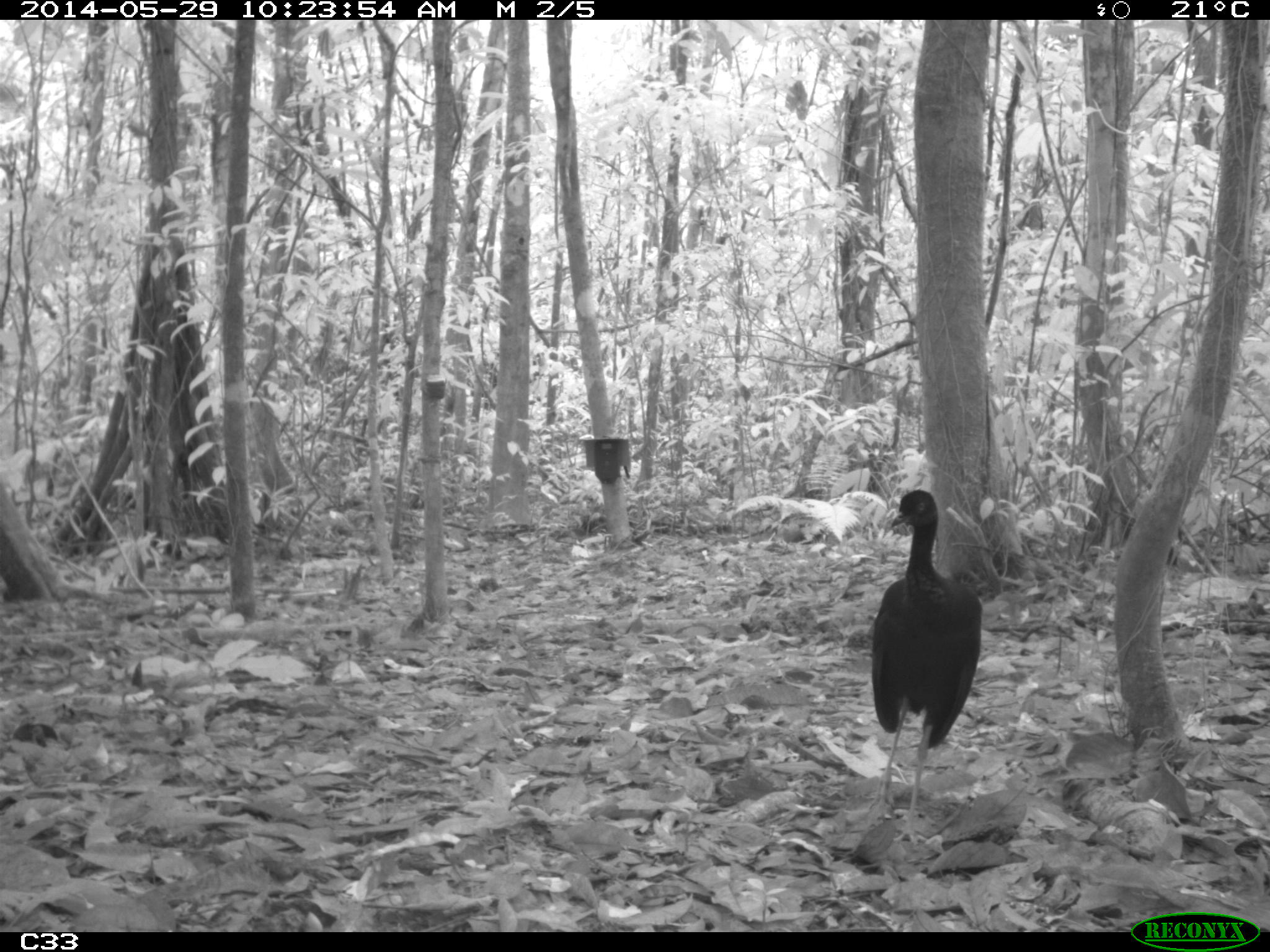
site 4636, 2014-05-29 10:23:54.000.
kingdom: Animalia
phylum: Chordata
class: Aves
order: Gruiformes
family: Psophiidae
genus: Psophia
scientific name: Psophia crepitans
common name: gray-winged trumpeter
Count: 5.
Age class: adult.